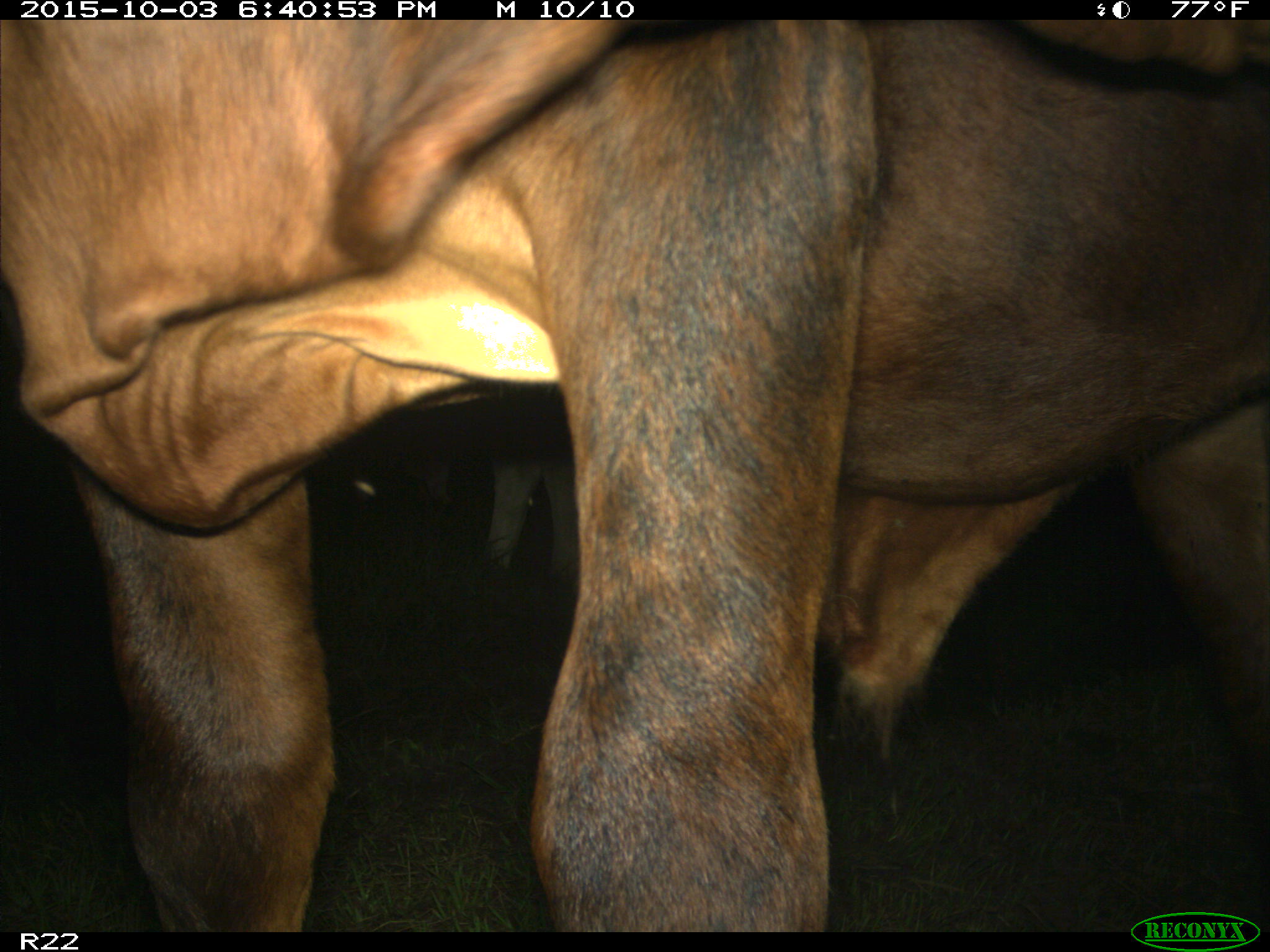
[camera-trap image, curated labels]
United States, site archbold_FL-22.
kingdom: Animalia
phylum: Chordata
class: Mammalia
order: Artiodactyla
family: Bovidae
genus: Bos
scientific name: Bos taurus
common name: domestic cow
Bos taurus (domestic cow).